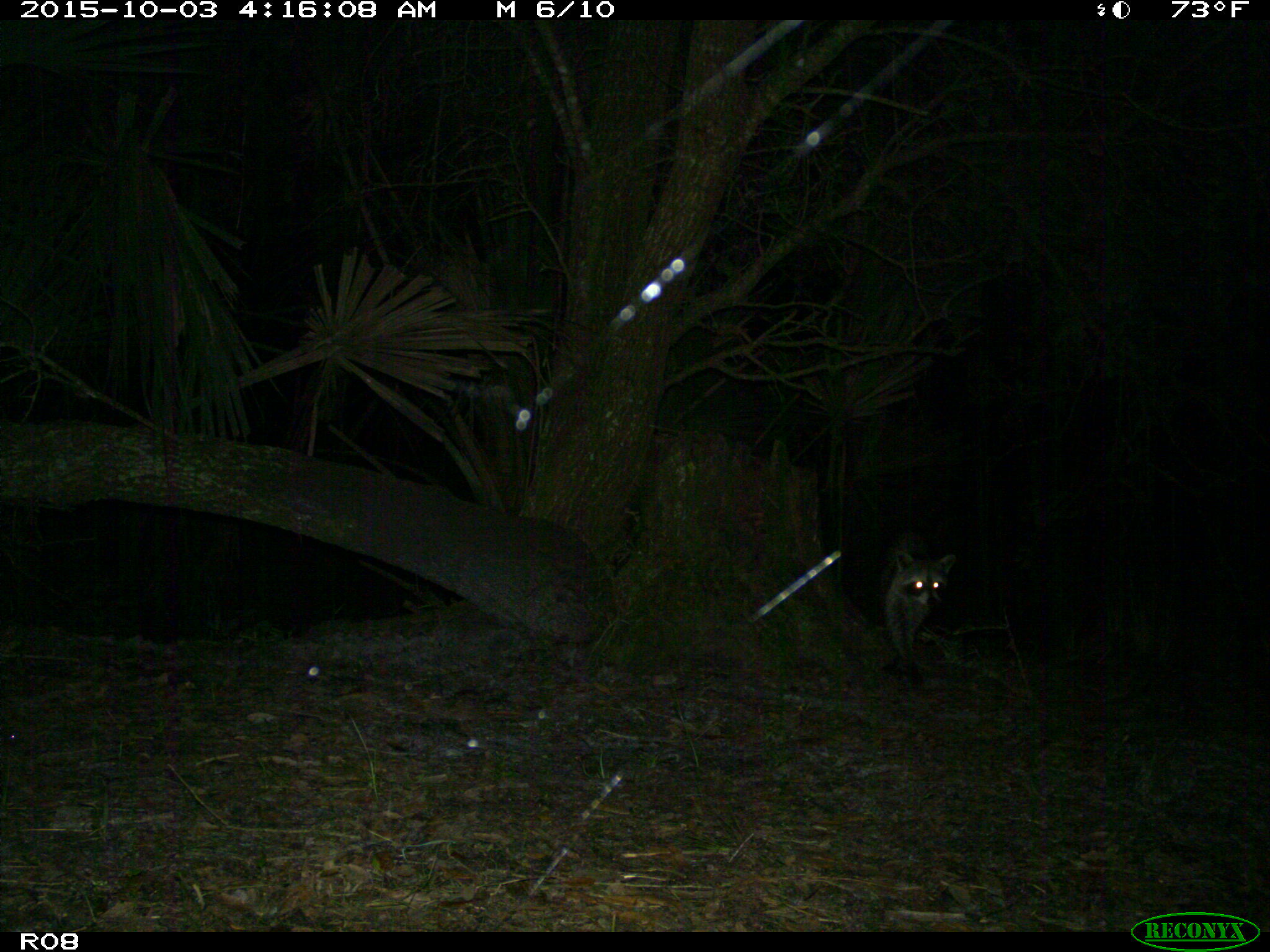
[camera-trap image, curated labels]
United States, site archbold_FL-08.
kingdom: Animalia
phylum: Chordata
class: Mammalia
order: Carnivora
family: Procyonidae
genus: Procyon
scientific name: Procyon lotor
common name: common raccoon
Procyon lotor (common raccoon).